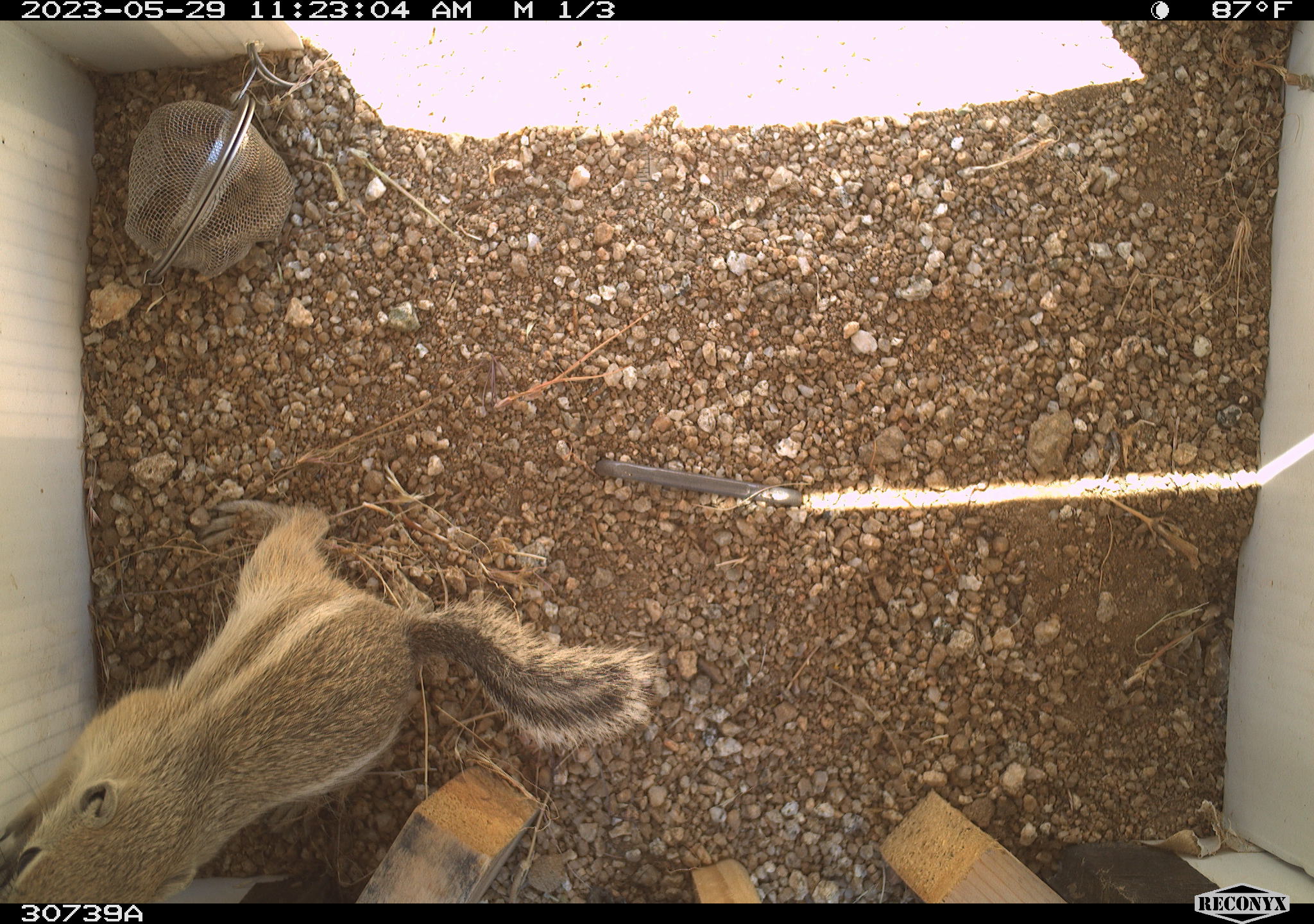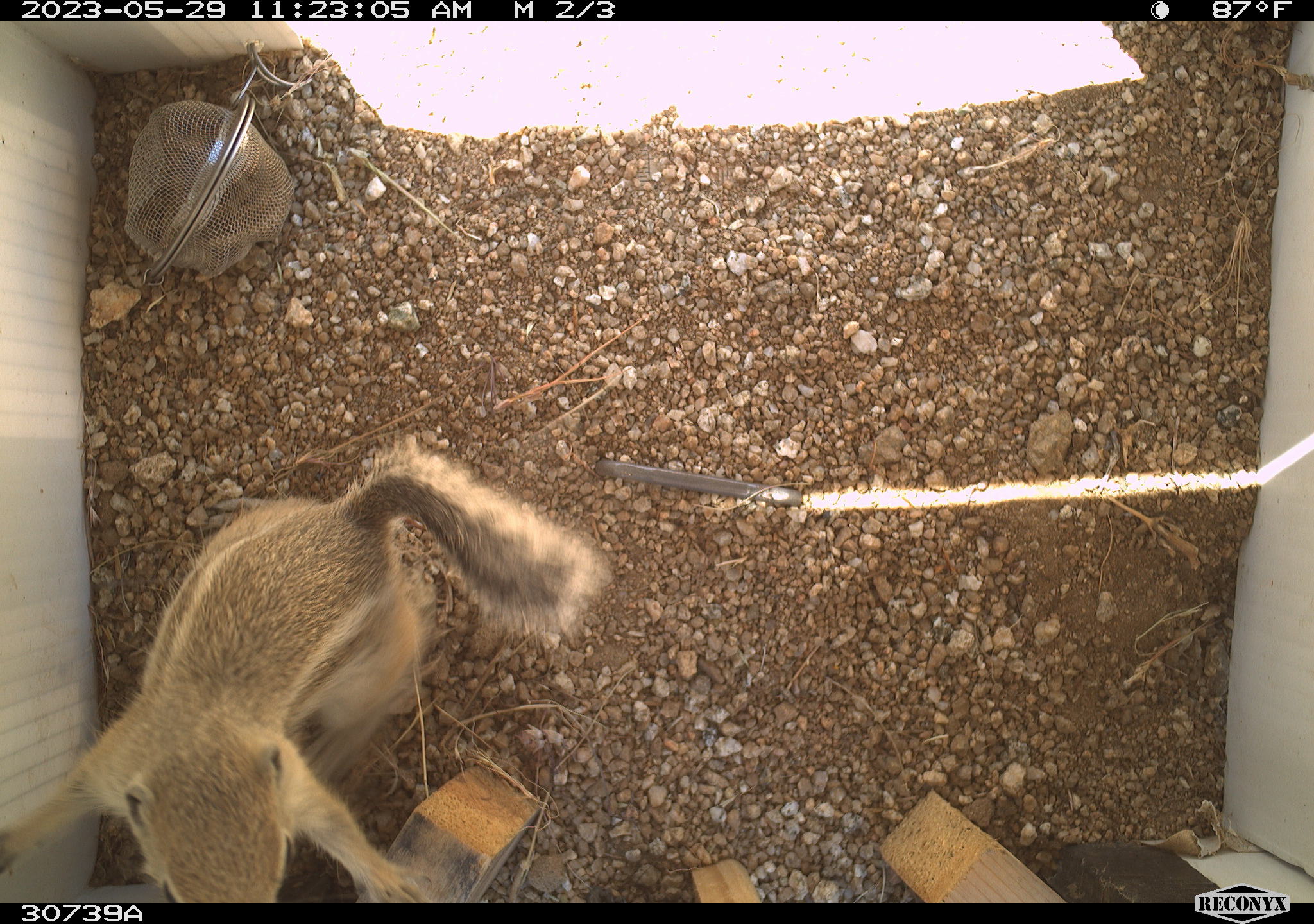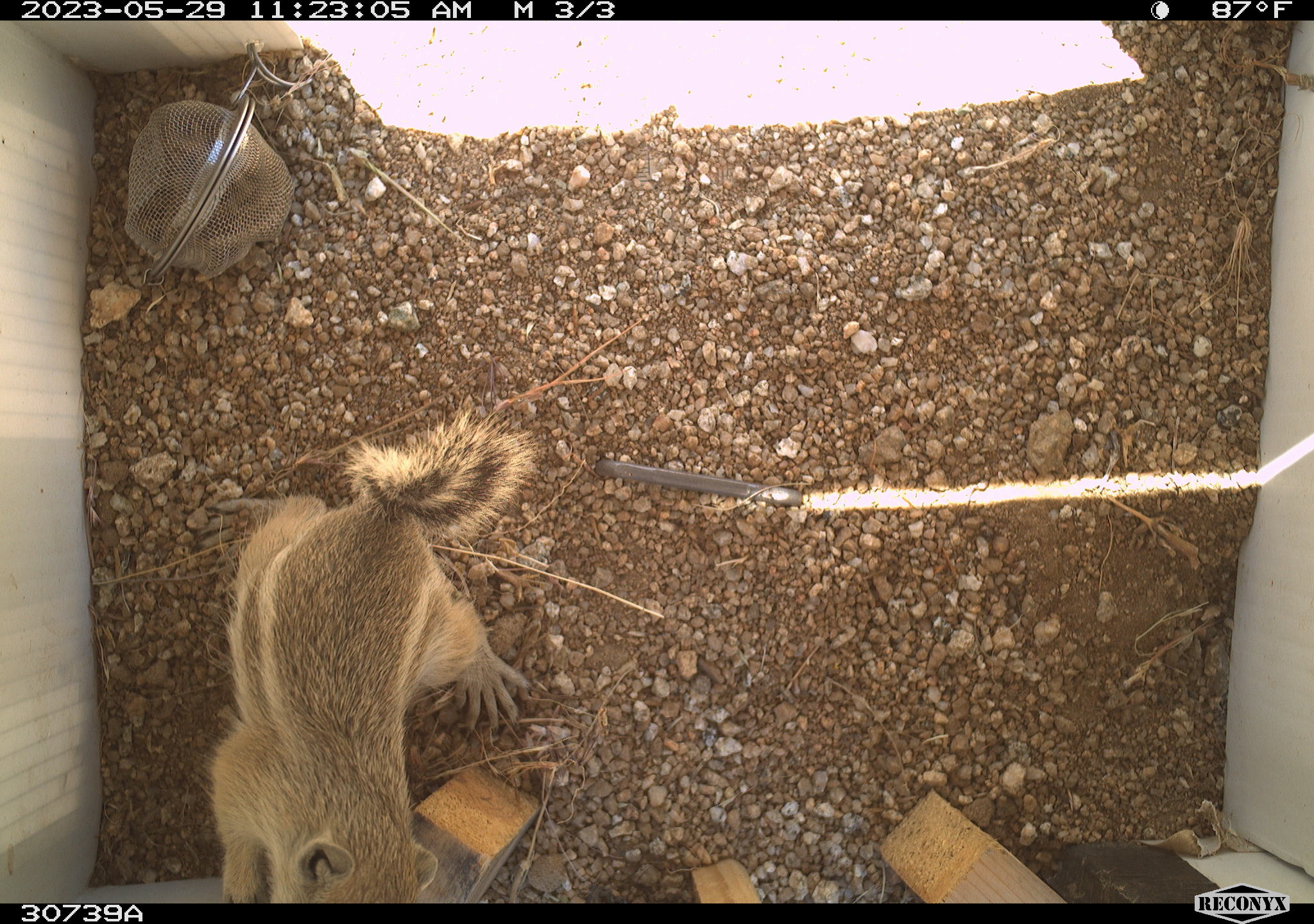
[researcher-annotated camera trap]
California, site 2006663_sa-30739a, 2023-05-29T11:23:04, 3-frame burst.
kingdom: Animalia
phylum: Chordata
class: Mammalia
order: Rodentia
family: Sciuridae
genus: Ammospermophilus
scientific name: Ammospermophilus leucurus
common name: white-tailed antelope squirrel